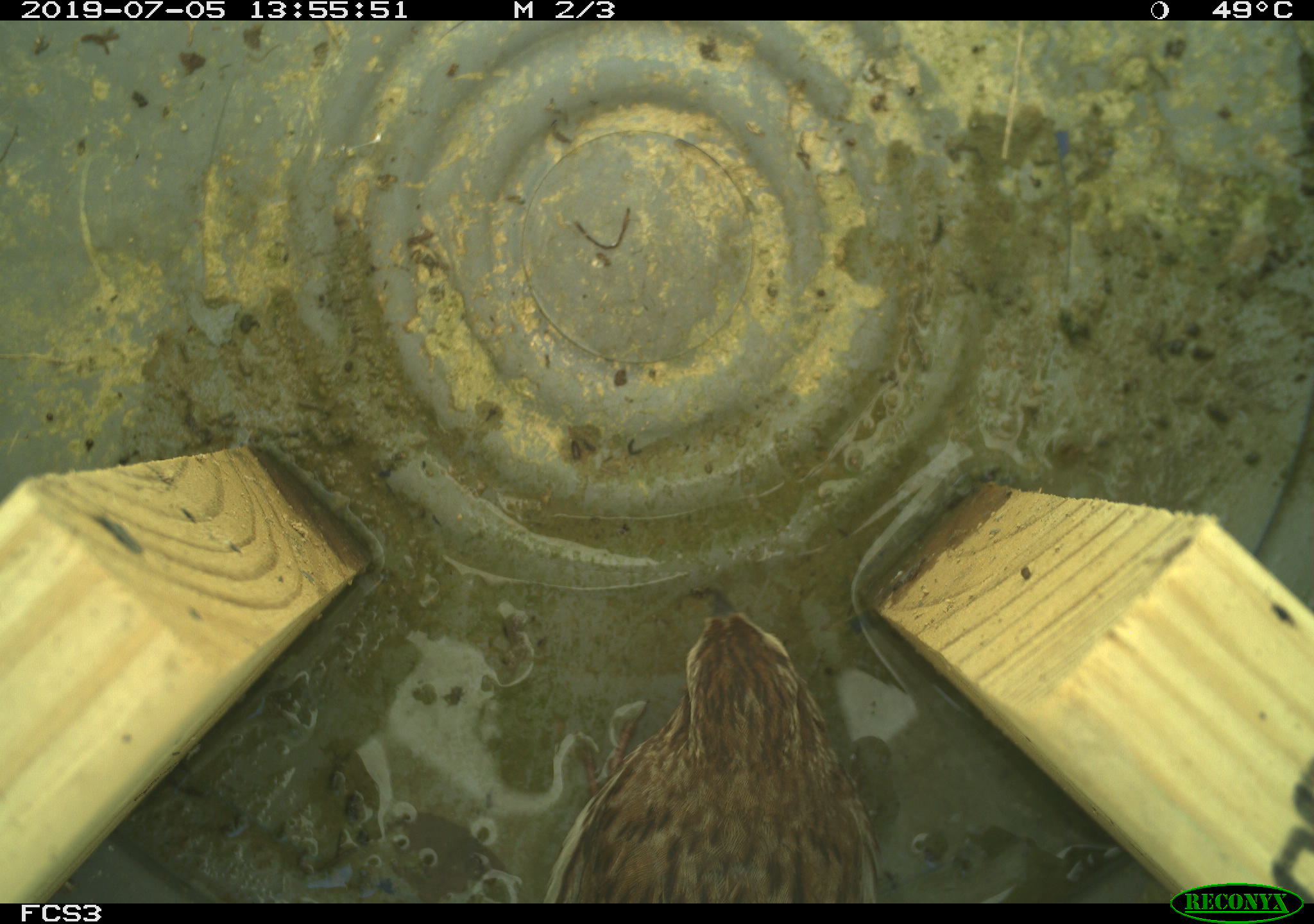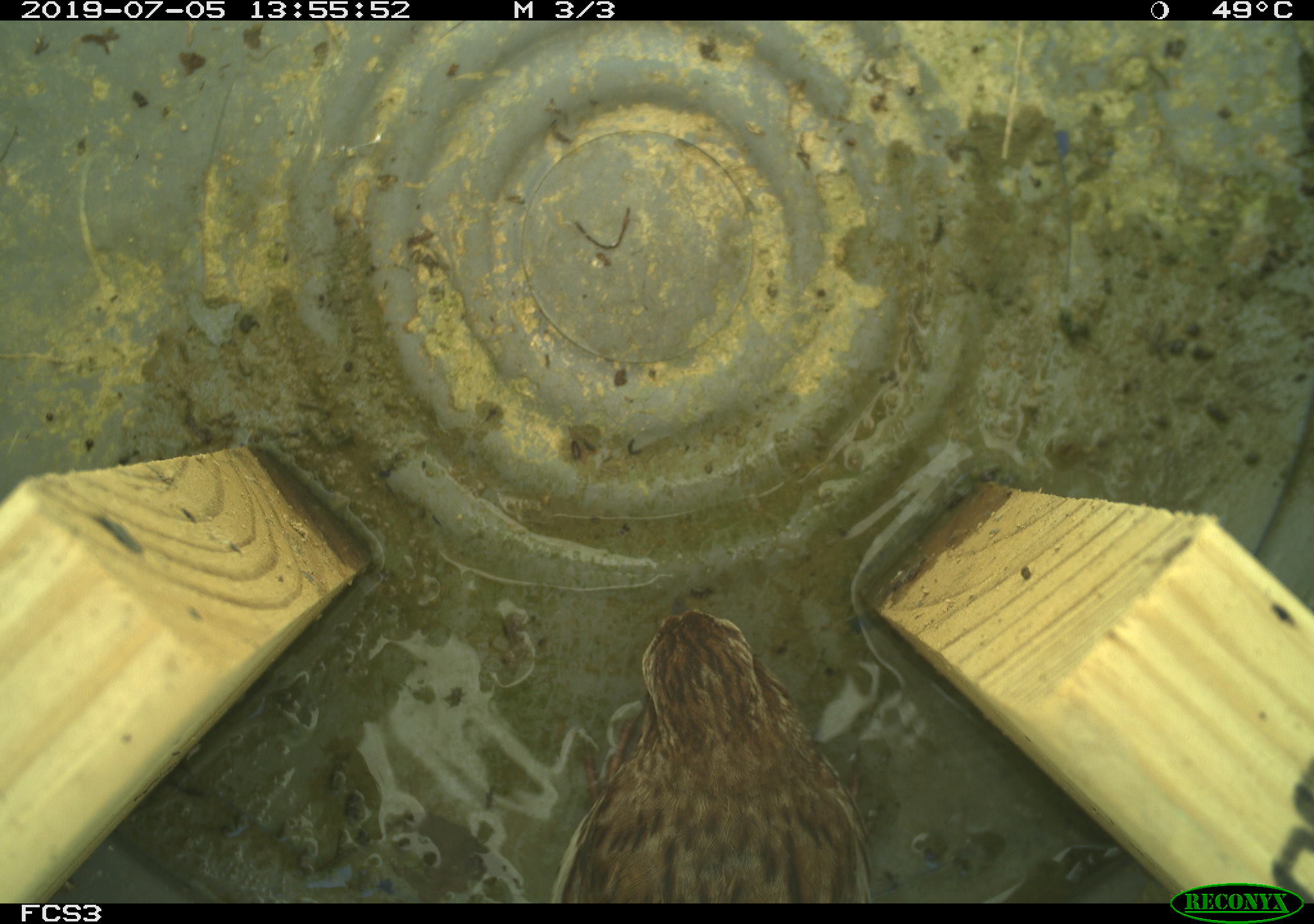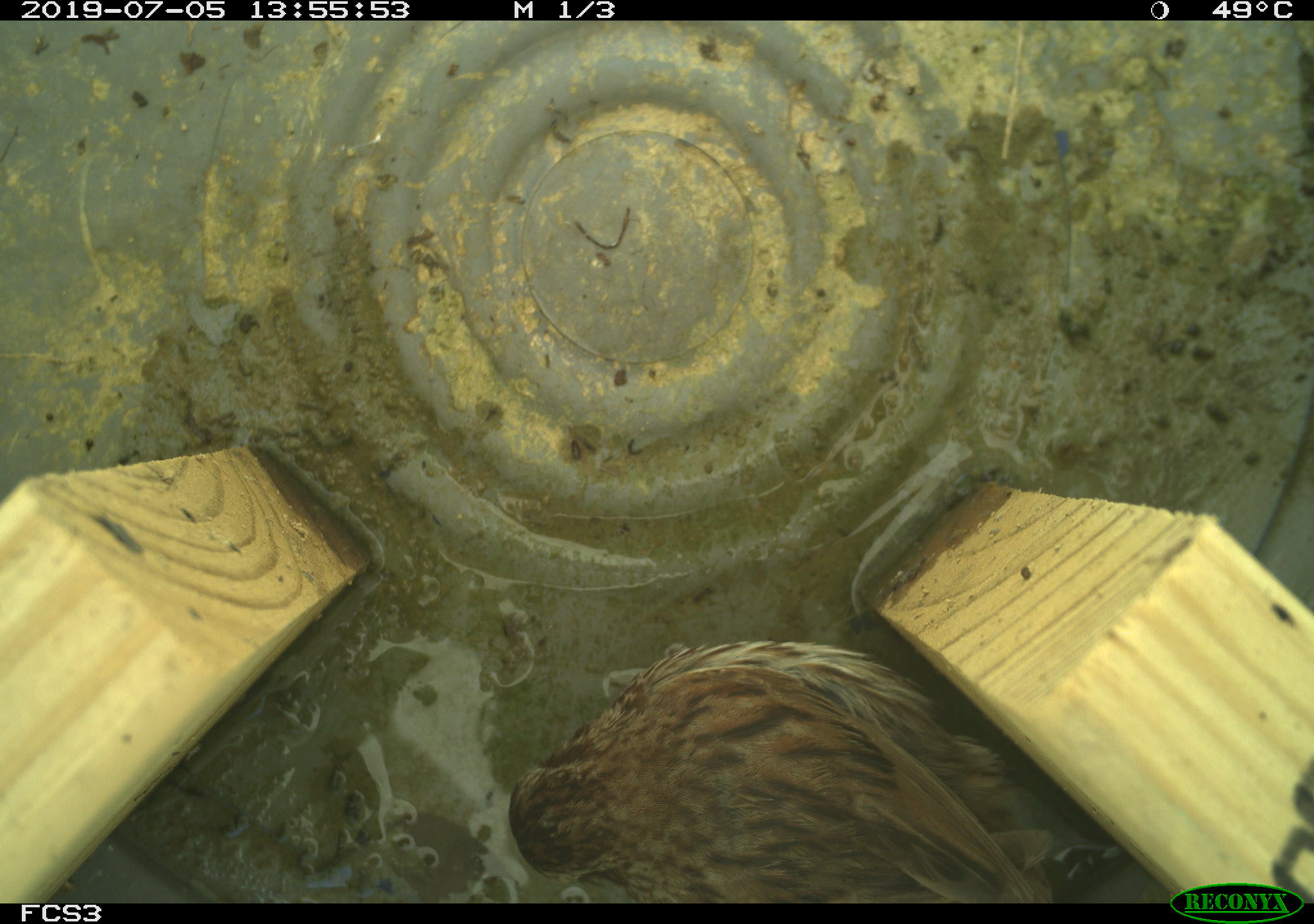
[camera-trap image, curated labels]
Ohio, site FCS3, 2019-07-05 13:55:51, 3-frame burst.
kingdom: Animalia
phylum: Chordata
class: Aves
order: Passeriformes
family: Passerellidae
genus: Melospiza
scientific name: Melospiza melodia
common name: song sparrow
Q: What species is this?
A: Song sparrow (Melospiza melodia).